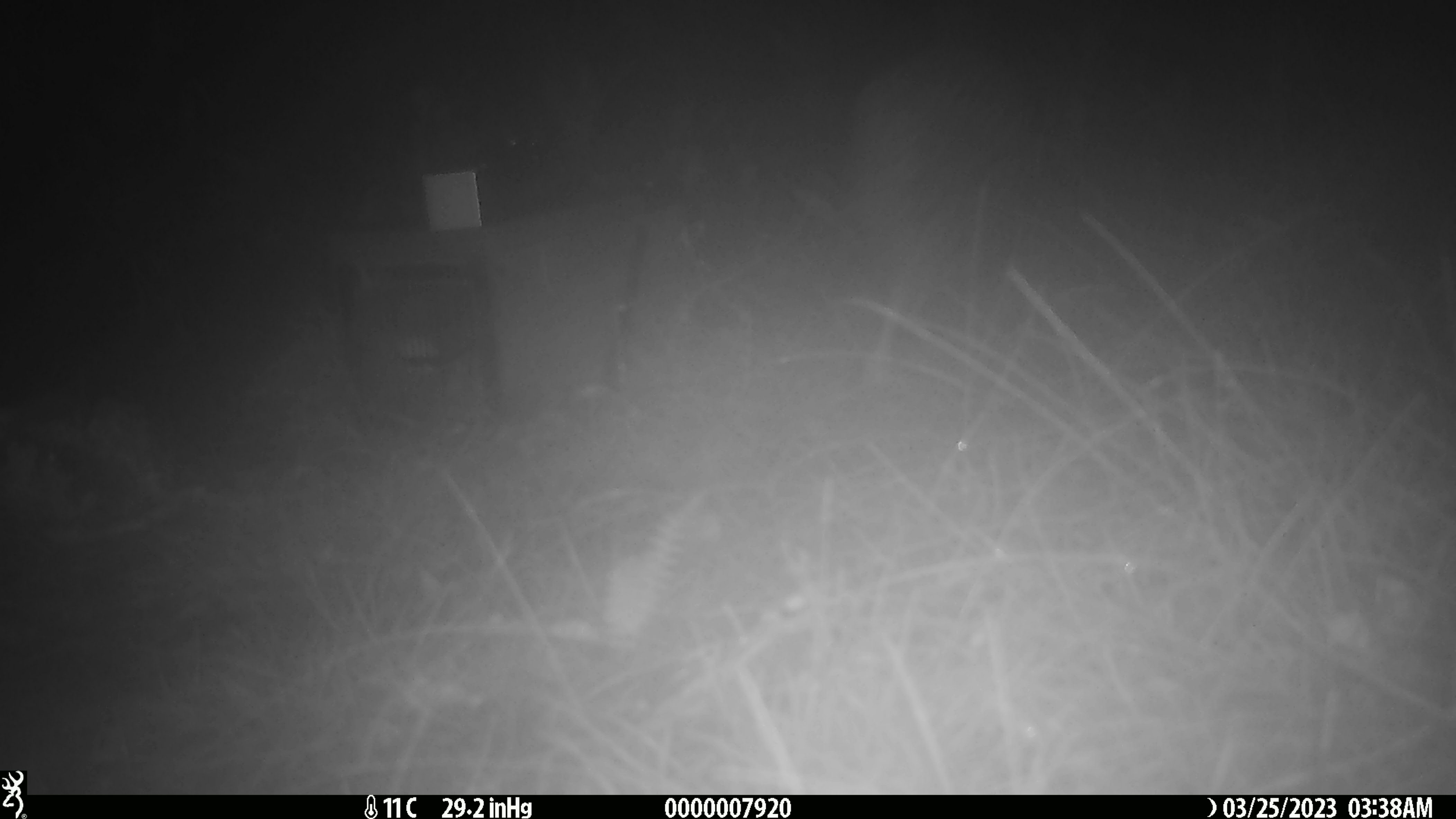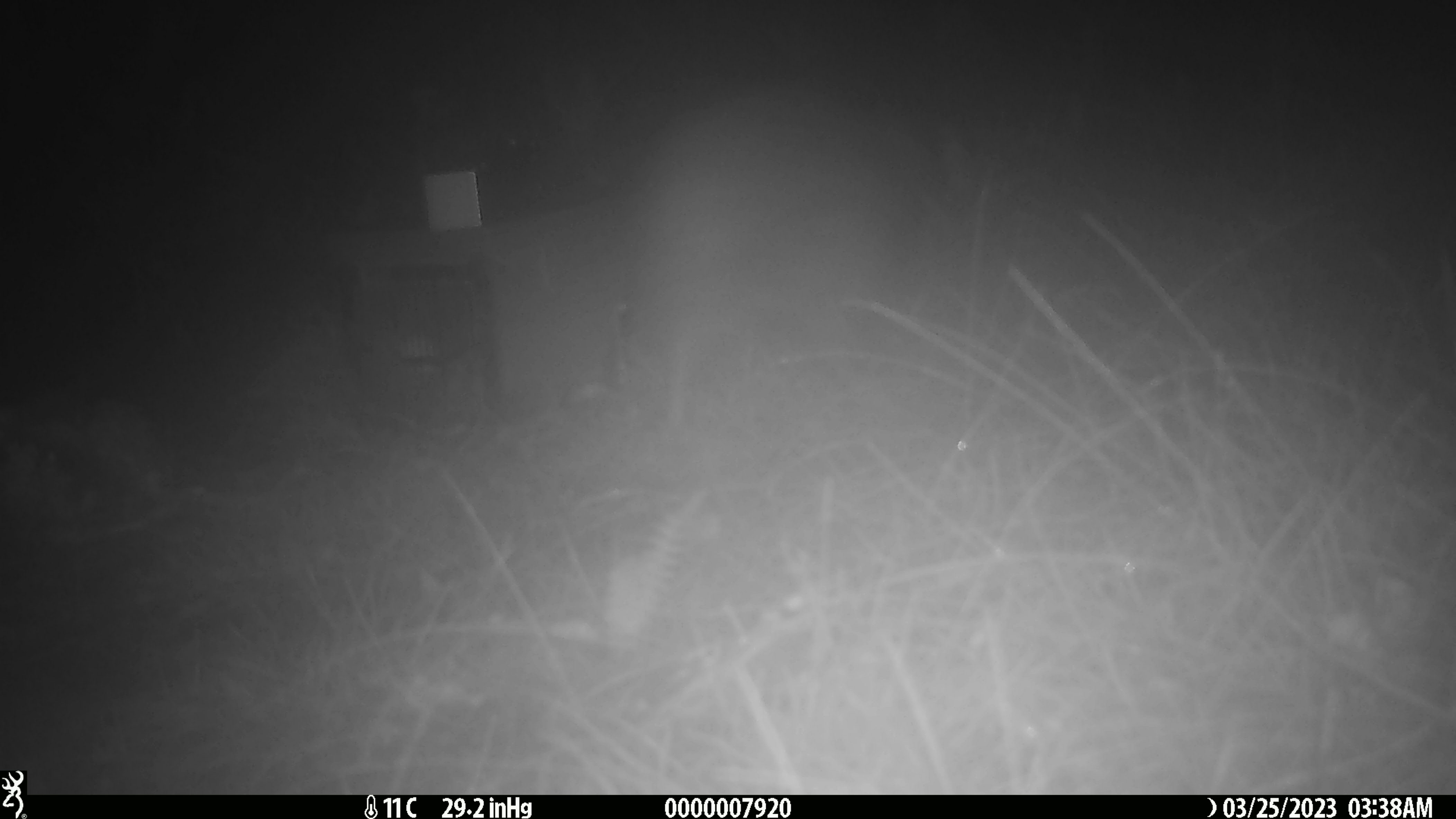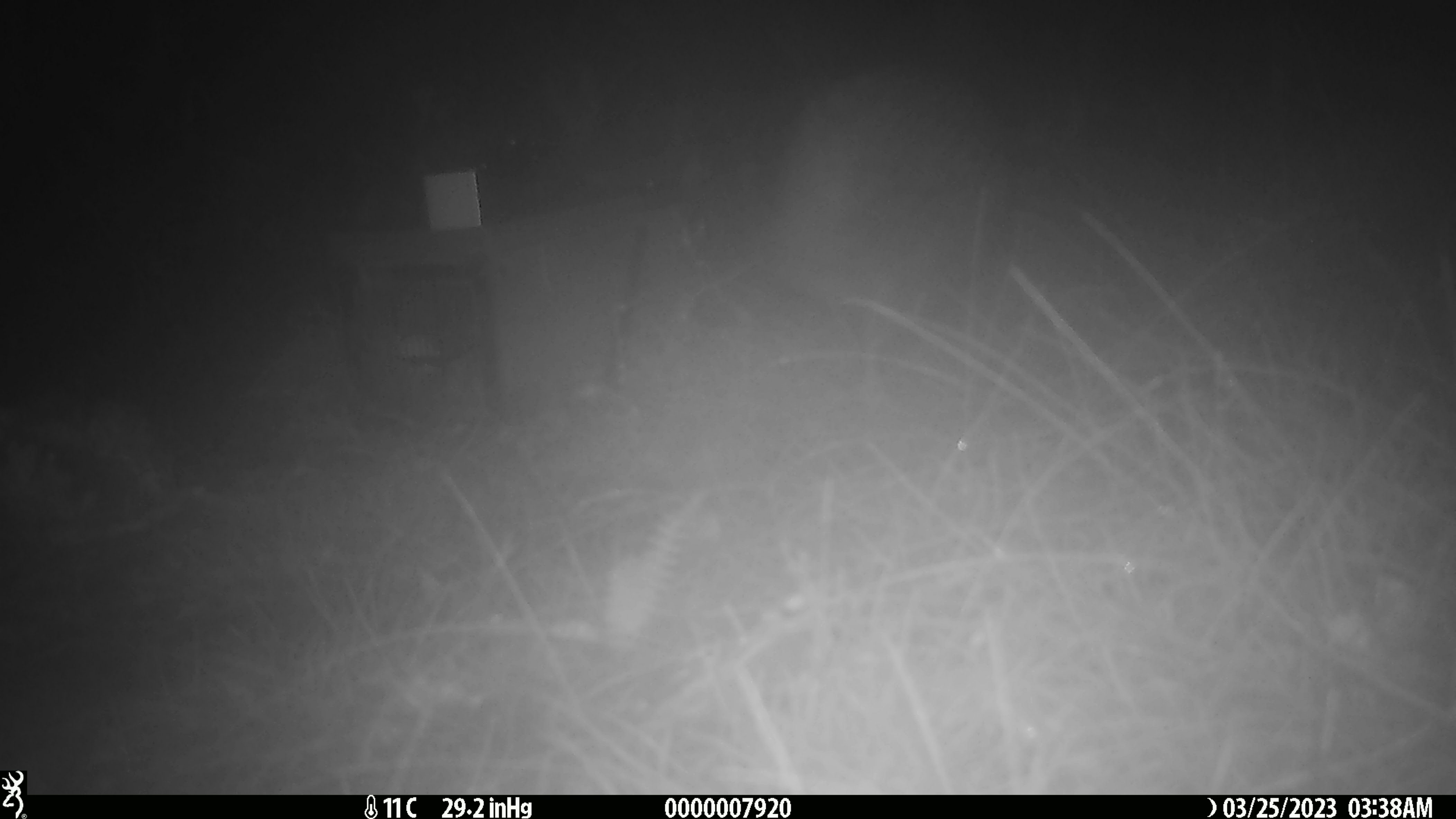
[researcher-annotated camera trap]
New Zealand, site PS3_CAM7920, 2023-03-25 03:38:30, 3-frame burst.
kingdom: Animalia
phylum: Chordata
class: Aves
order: Apterygiformes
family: Apterygidae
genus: Apteryx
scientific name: Apteryx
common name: kiwi